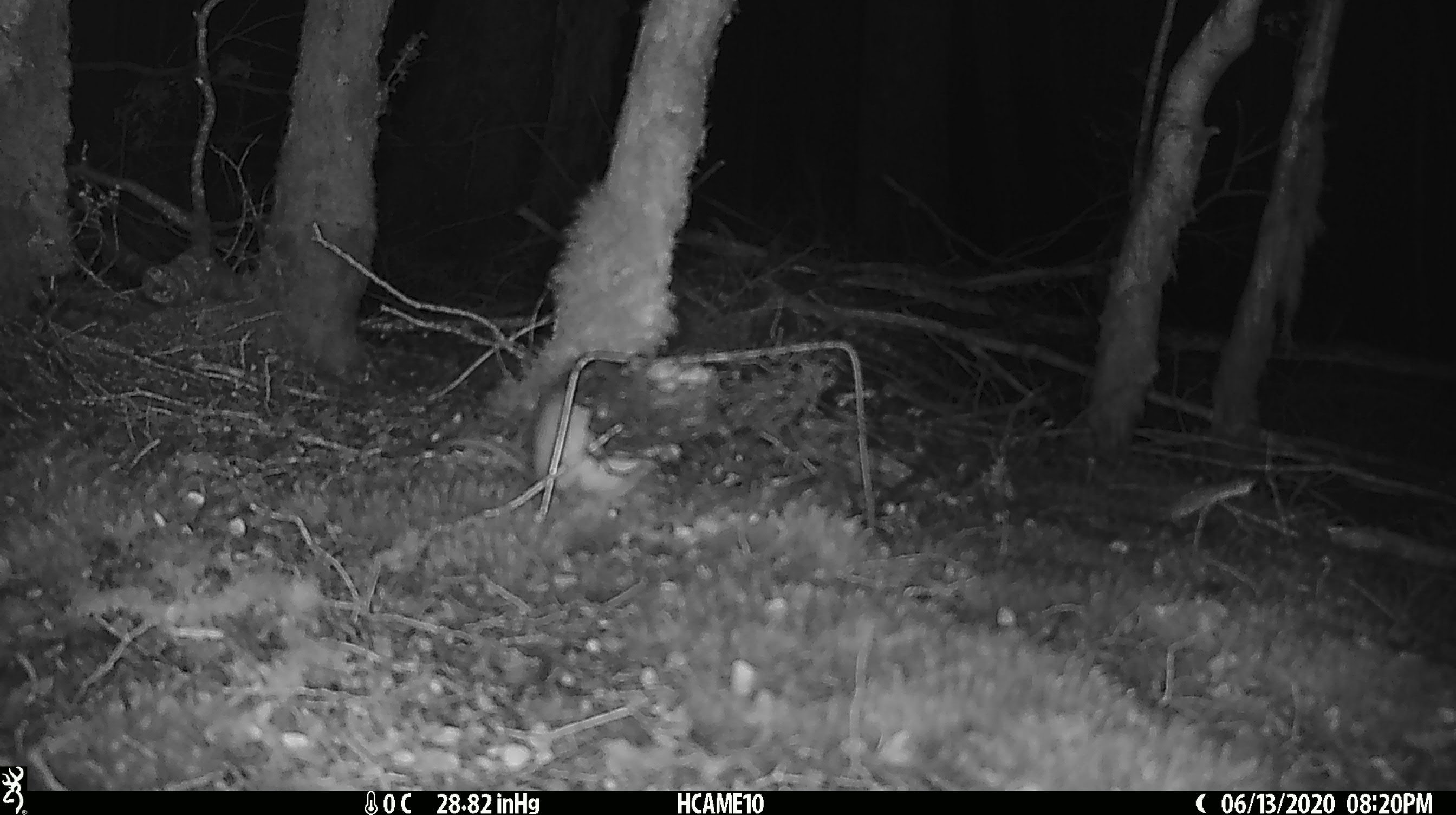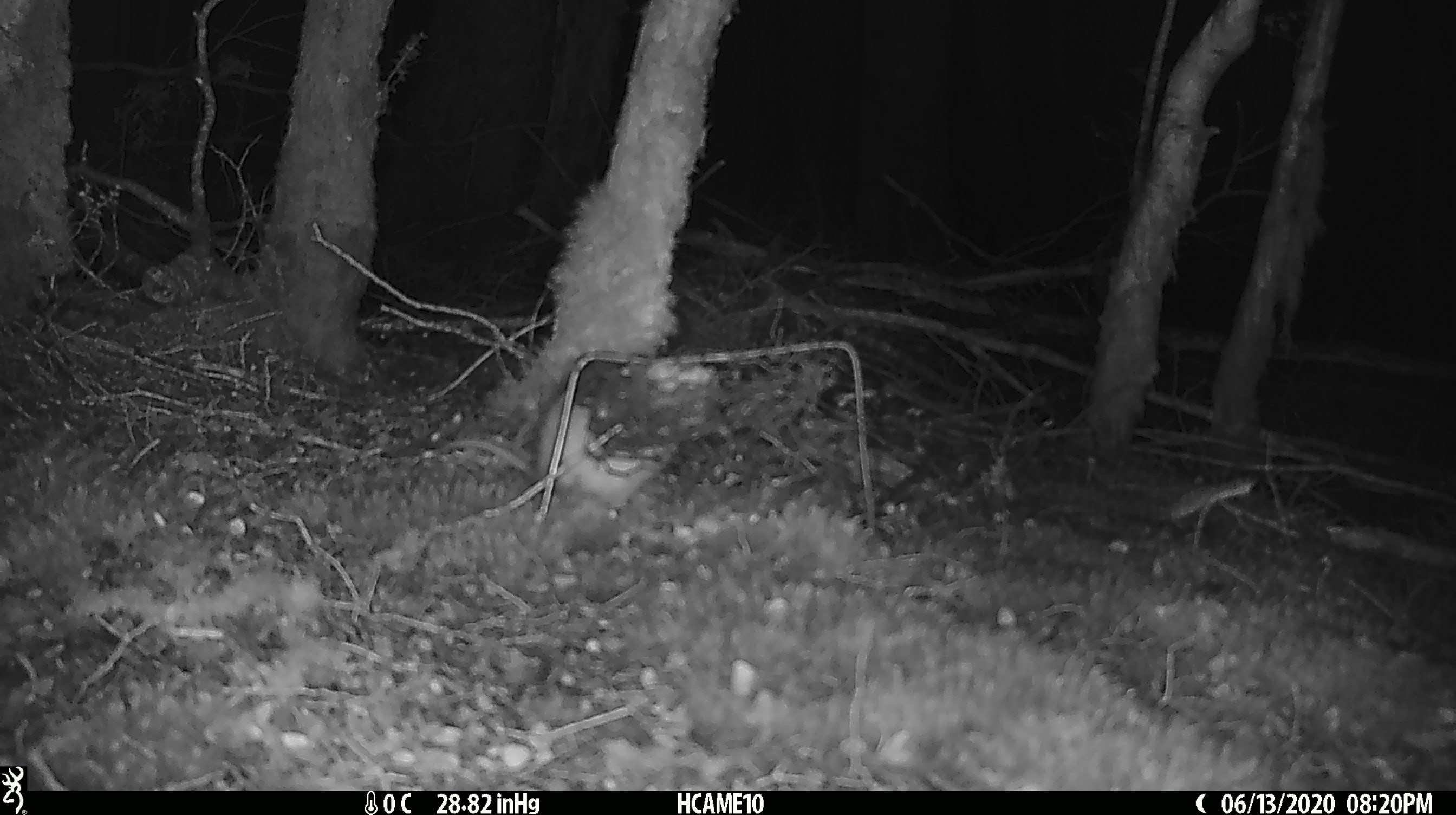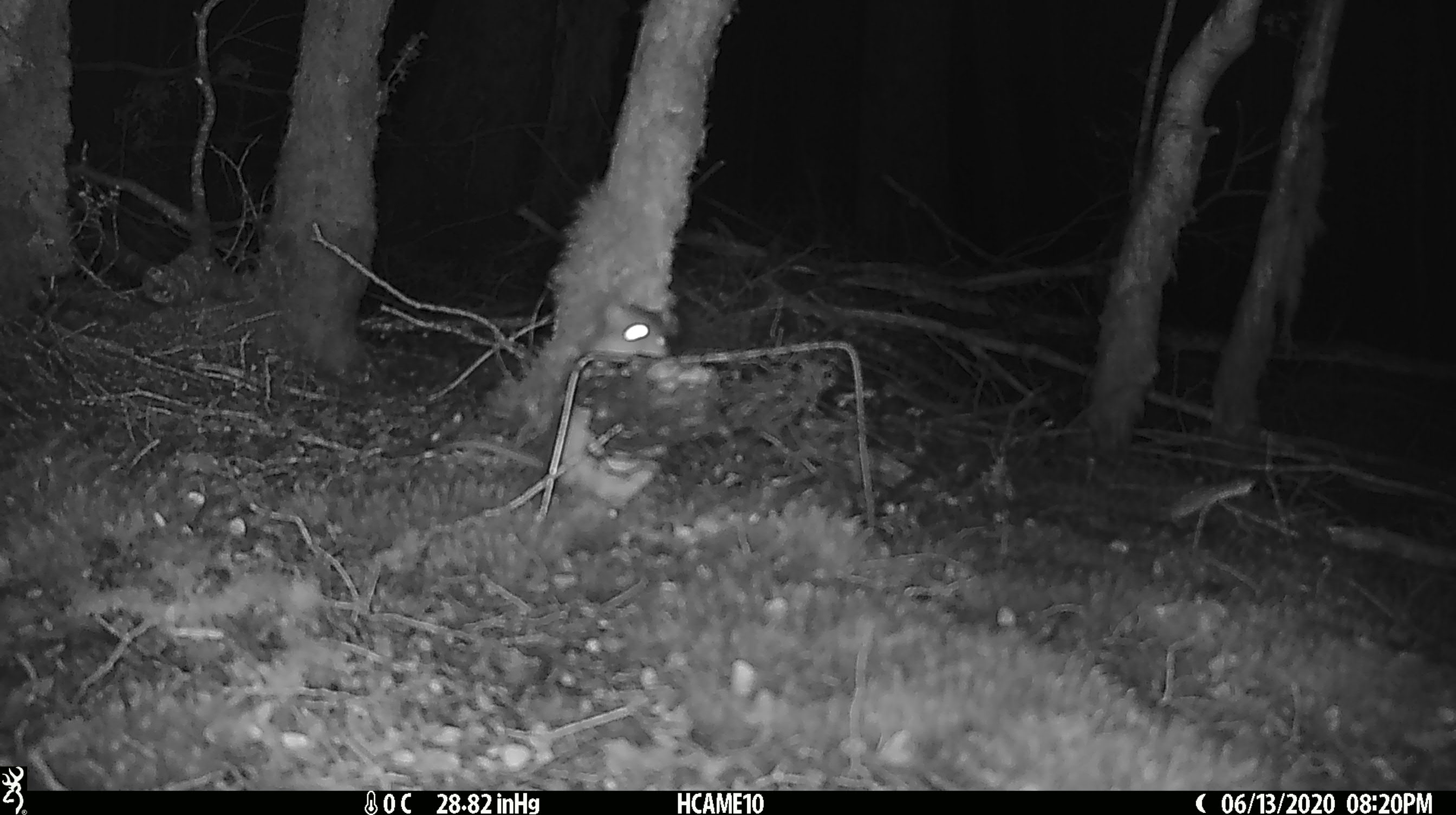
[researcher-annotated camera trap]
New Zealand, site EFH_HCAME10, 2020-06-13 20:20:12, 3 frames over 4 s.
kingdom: Animalia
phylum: Chordata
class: Mammalia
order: Rodentia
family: Muridae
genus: Rattus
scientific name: Rattus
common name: rat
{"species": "rat (Rattus)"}